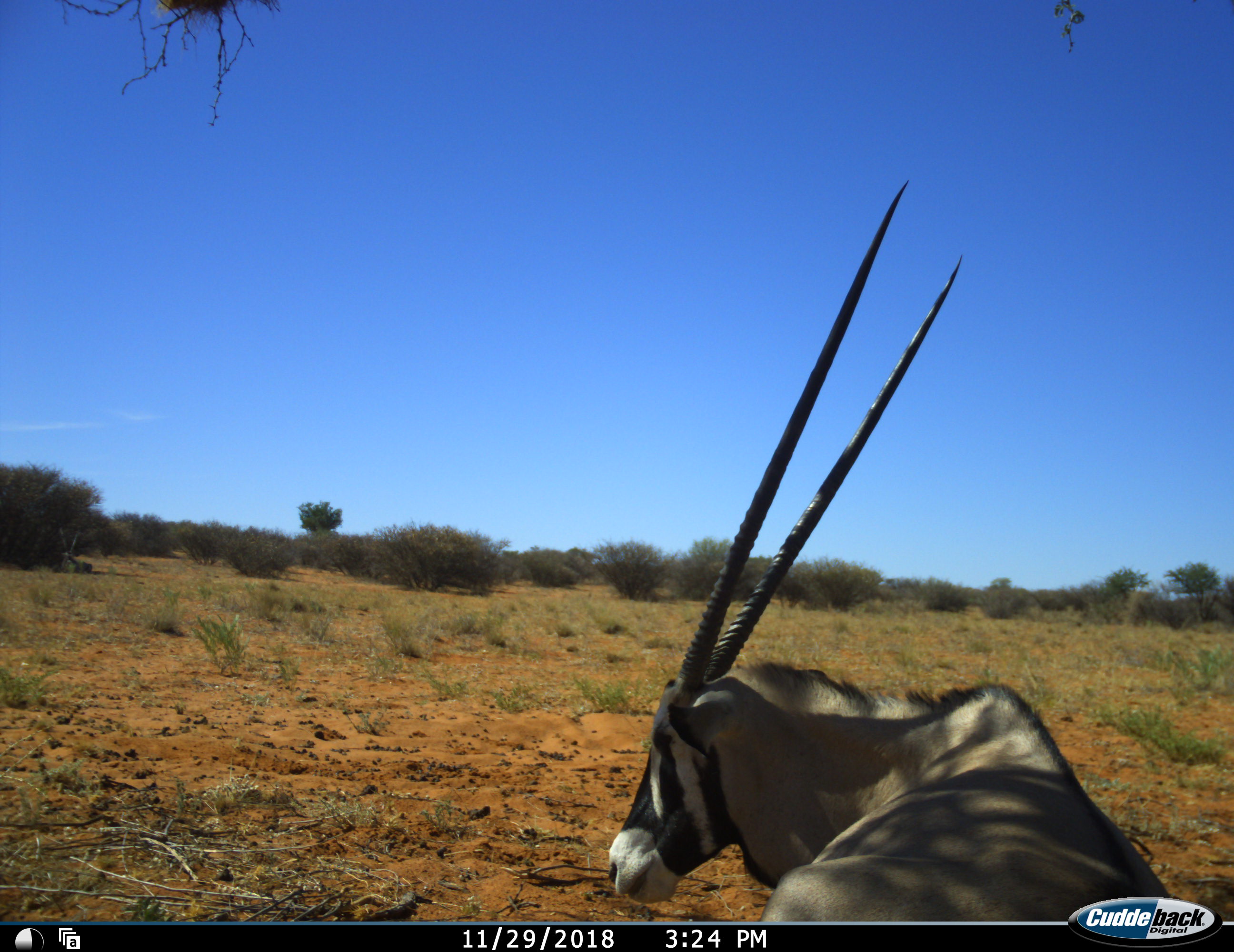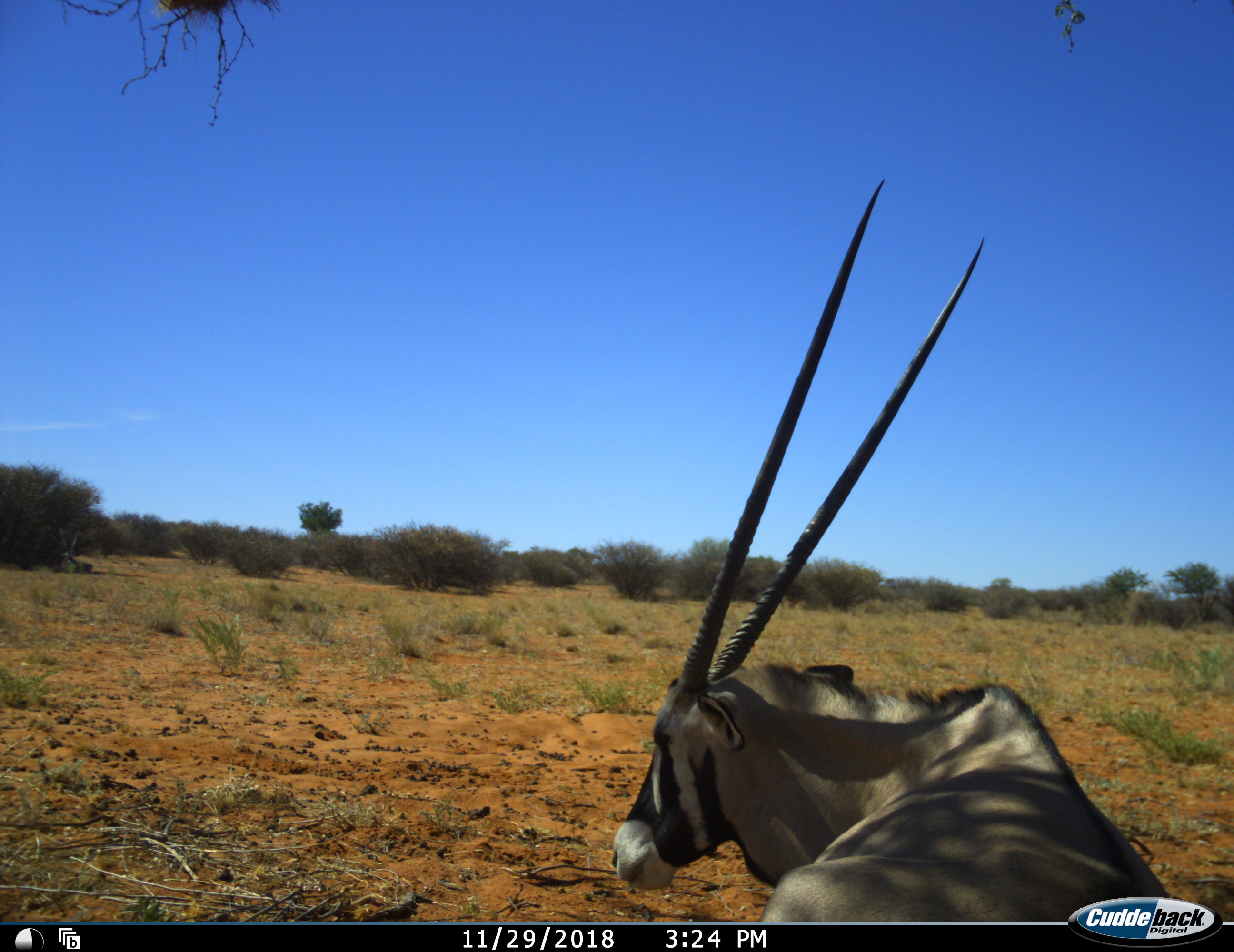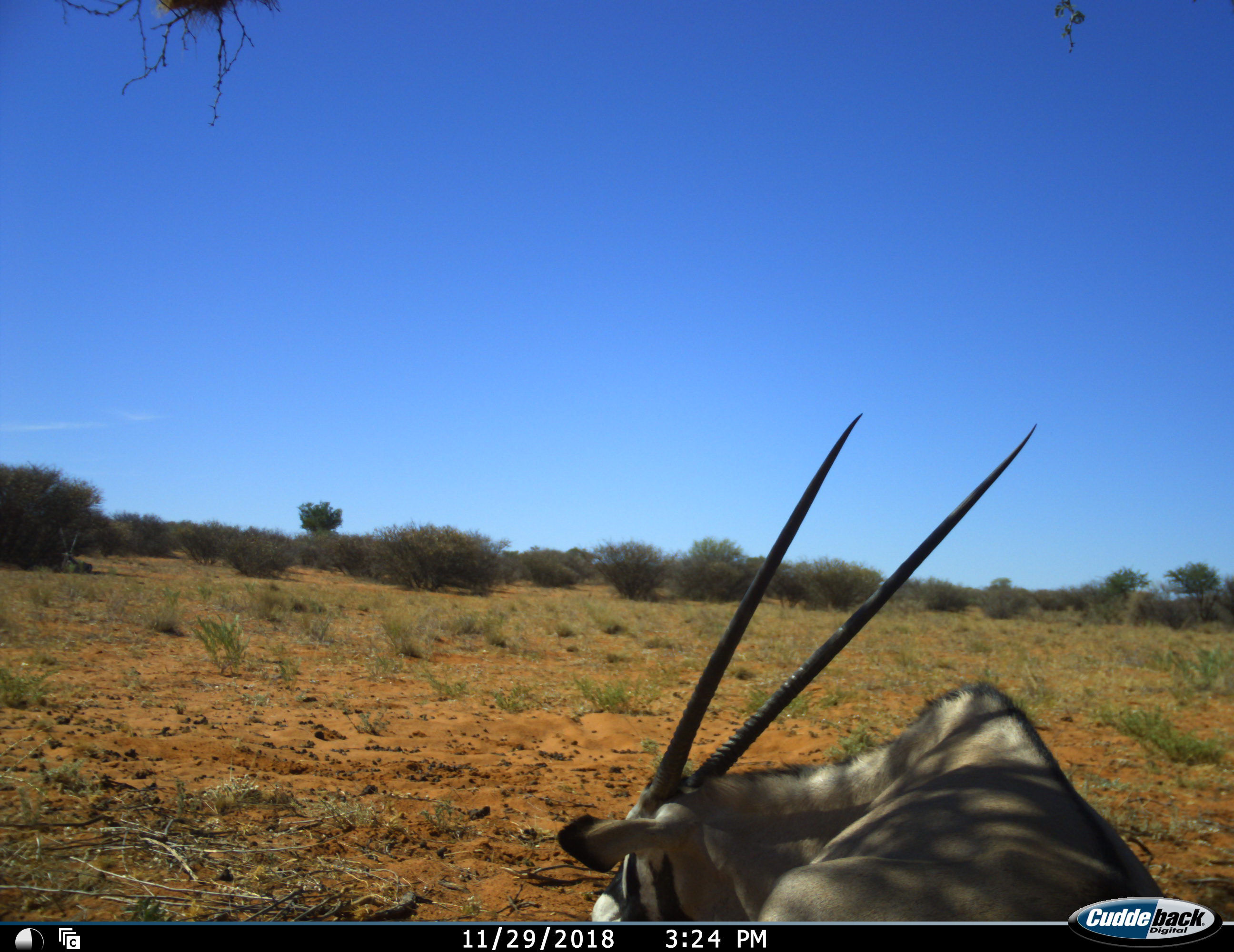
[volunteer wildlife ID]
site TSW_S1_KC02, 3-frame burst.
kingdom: Animalia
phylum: Chordata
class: Mammalia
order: Artiodactyla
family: Bovidae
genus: Oryx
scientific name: Oryx gazella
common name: gemsbok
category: oryx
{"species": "oryx (gemsbok) (Oryx gazella)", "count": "1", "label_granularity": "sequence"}